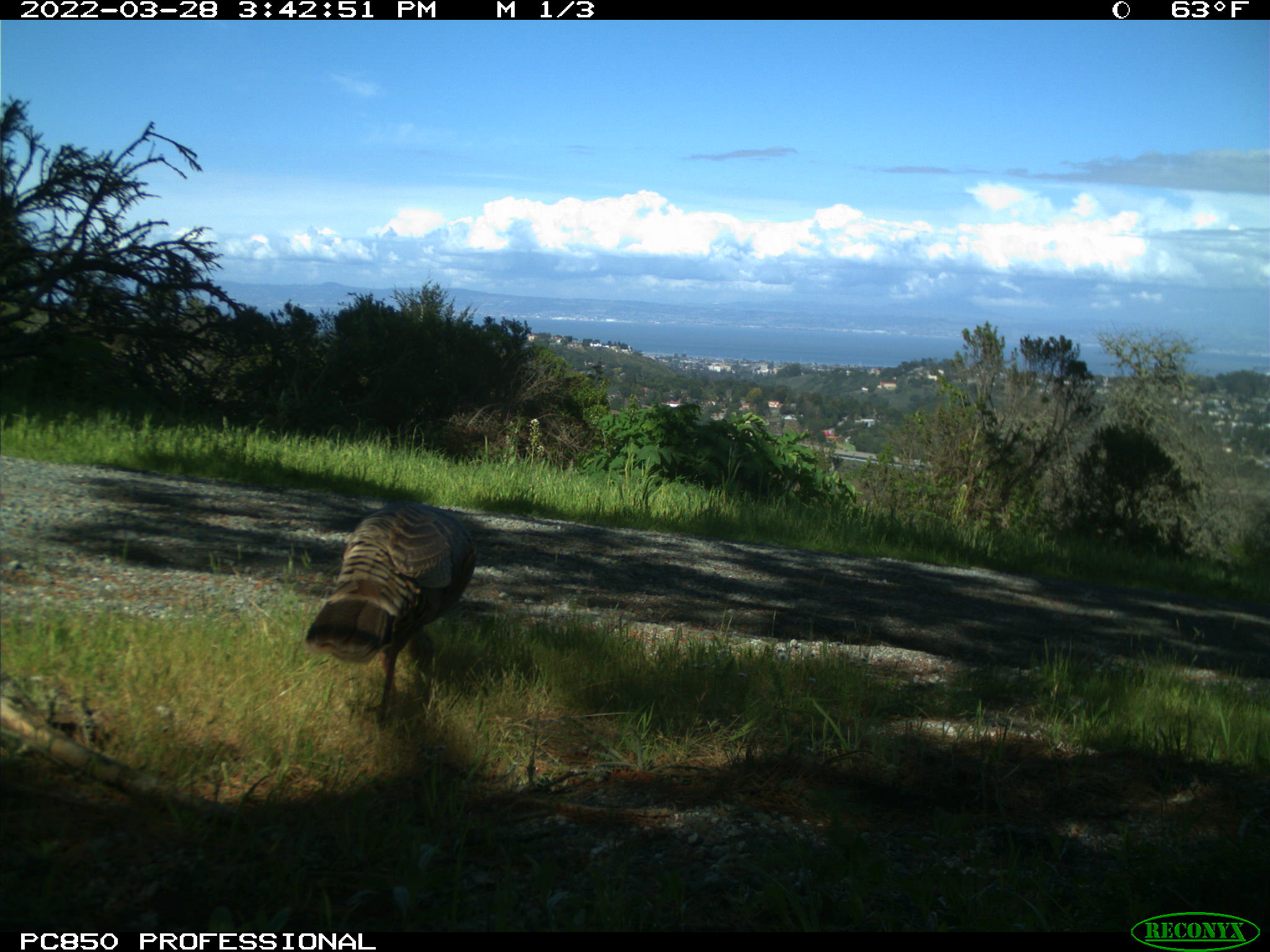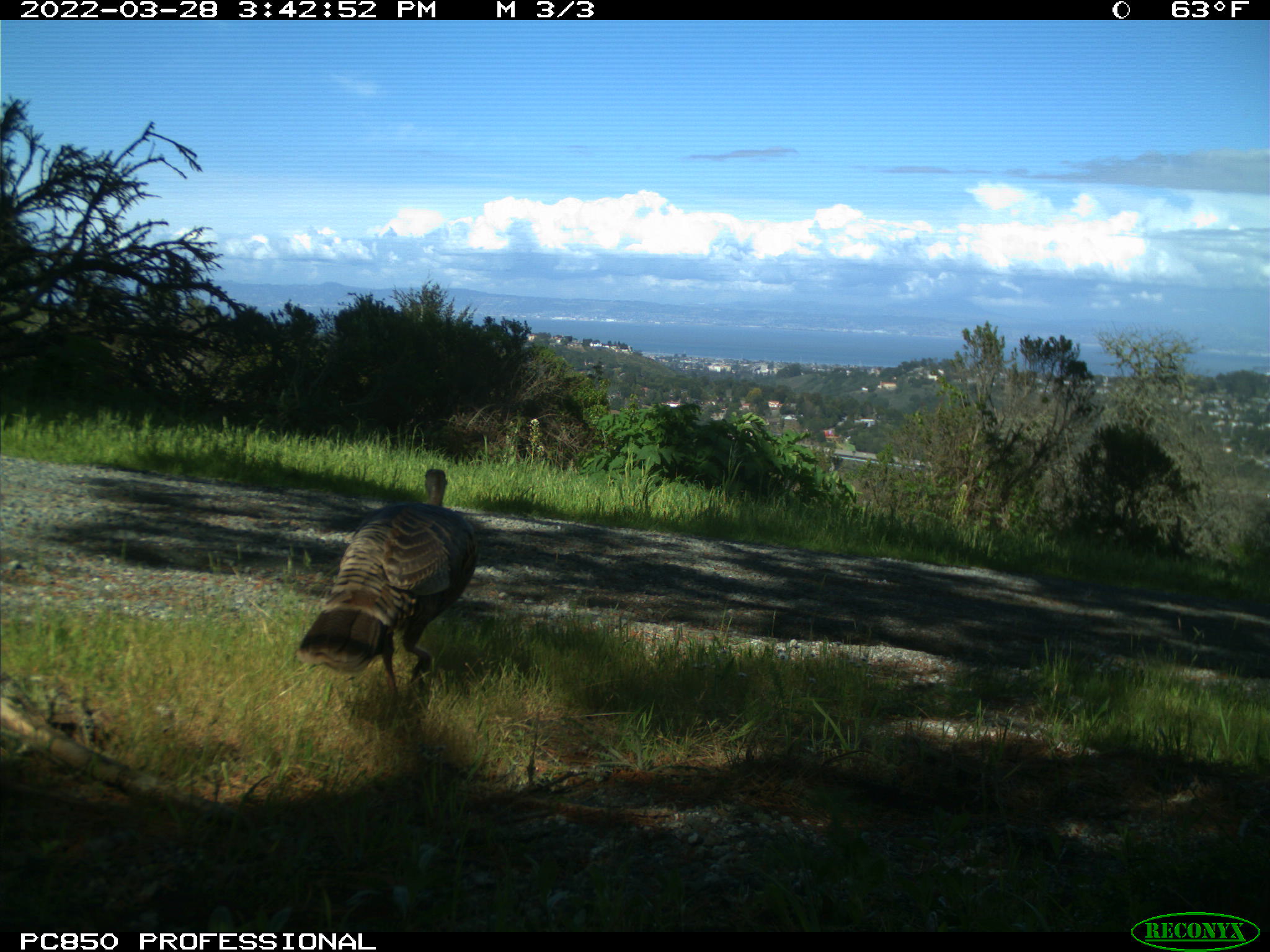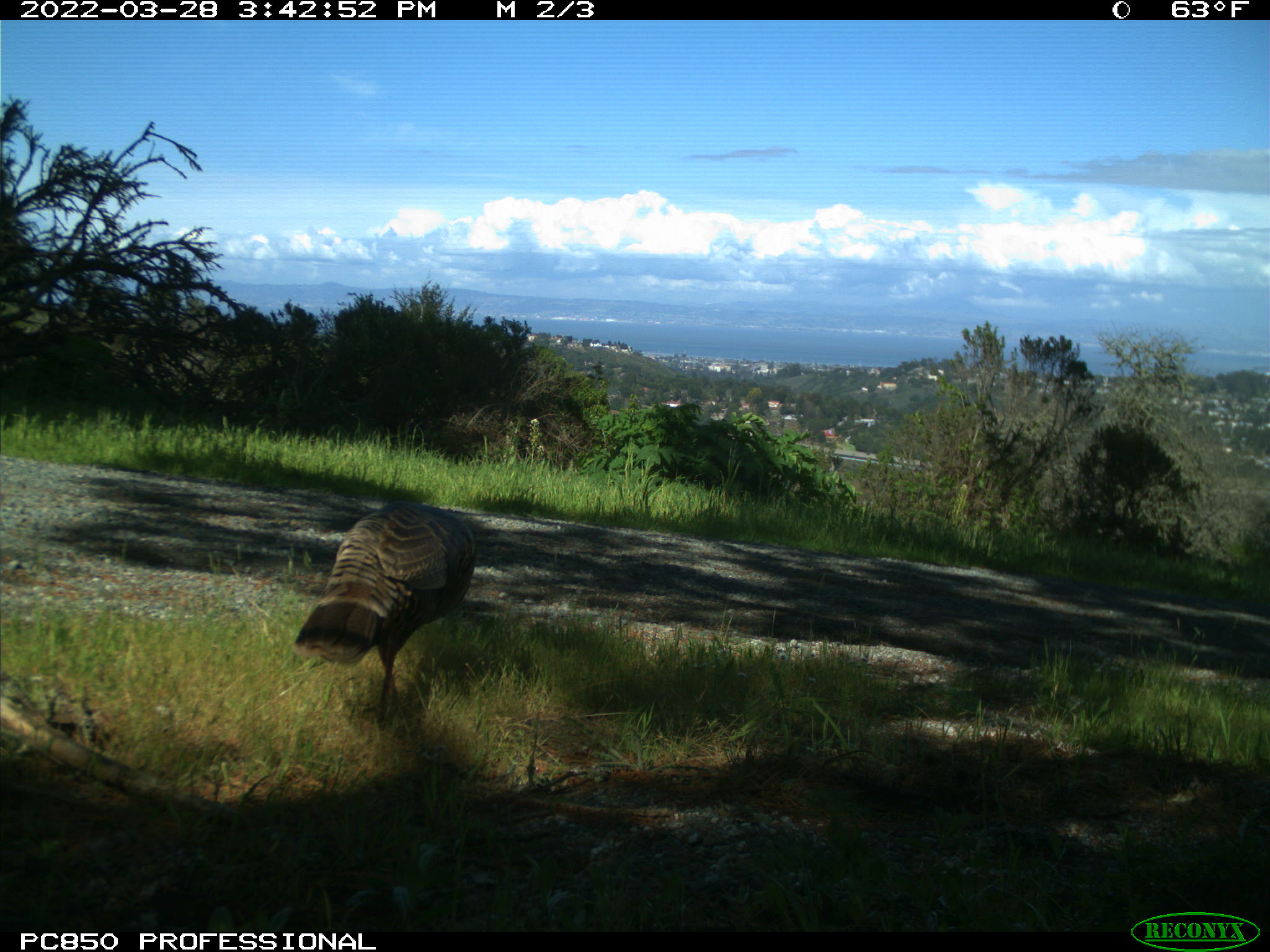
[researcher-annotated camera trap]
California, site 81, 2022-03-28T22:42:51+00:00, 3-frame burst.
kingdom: Animalia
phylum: Chordata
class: Aves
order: Galliformes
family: Phasianidae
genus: Meleagris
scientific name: Meleagris gallopavo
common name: turkey